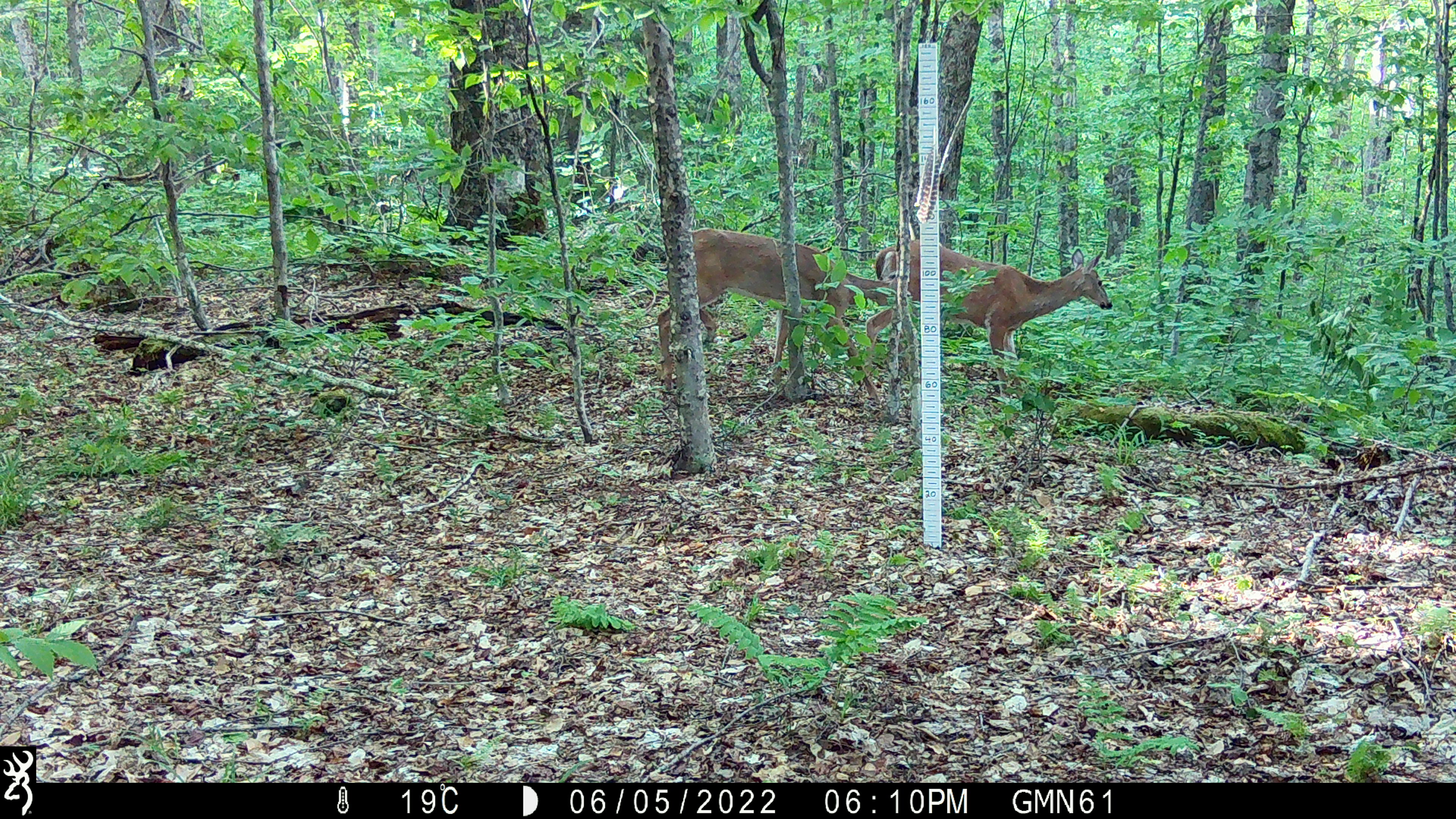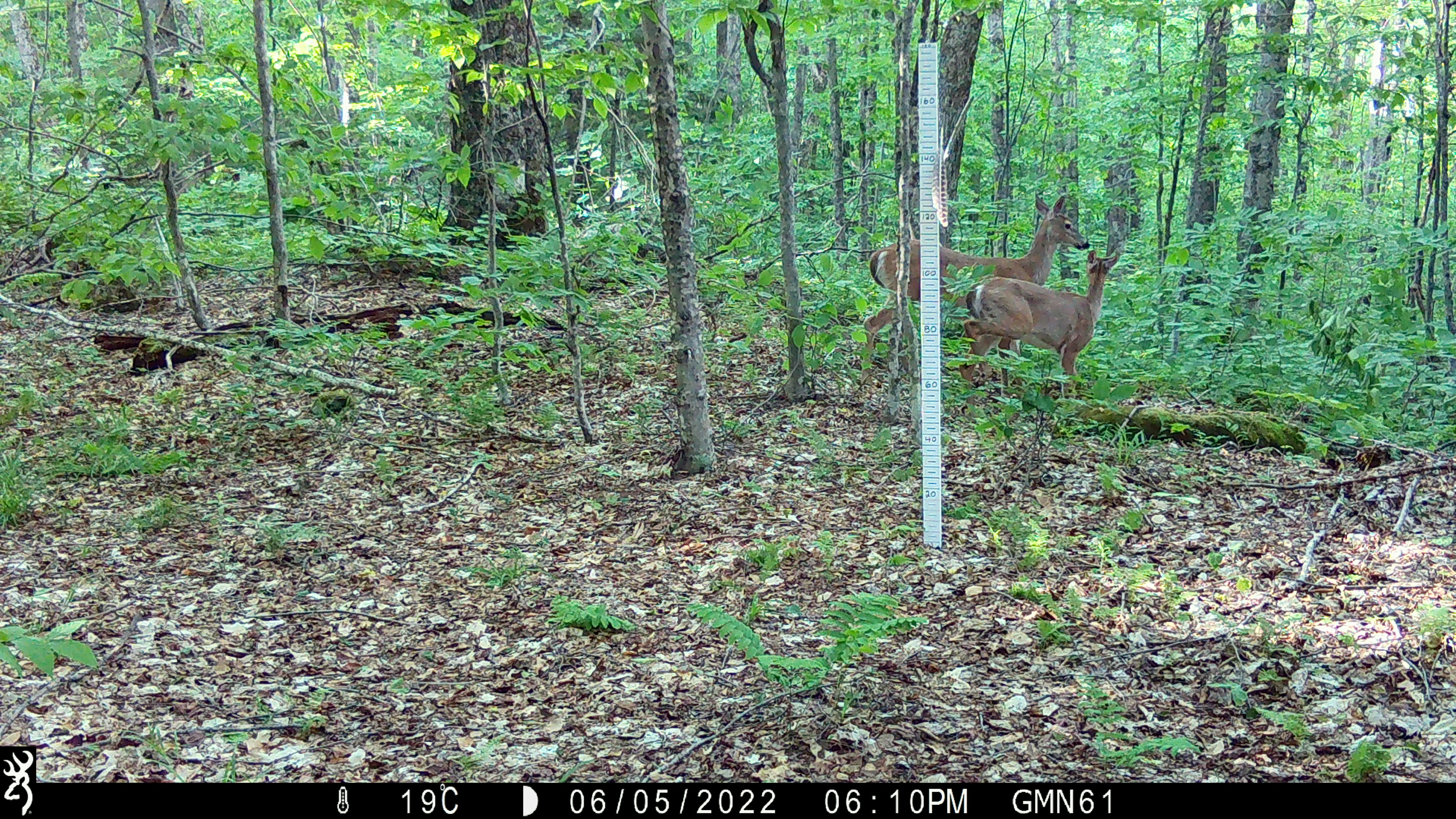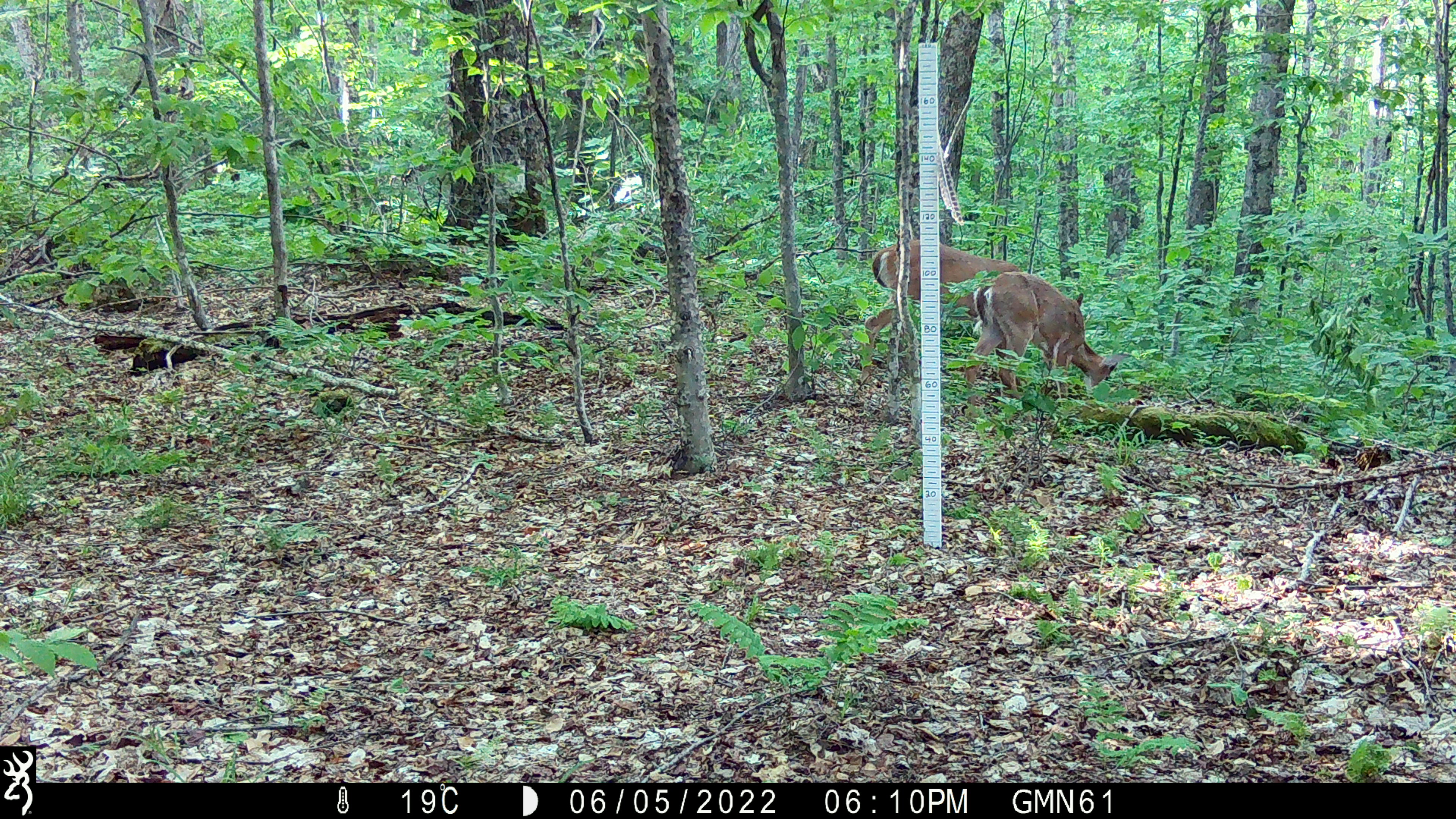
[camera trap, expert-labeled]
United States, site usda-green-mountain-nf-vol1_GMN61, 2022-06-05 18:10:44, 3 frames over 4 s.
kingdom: Animalia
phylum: Chordata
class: Mammalia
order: Artiodactyla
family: Cervidae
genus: Odocoileus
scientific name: Odocoileus virginianus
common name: white-tailed deer